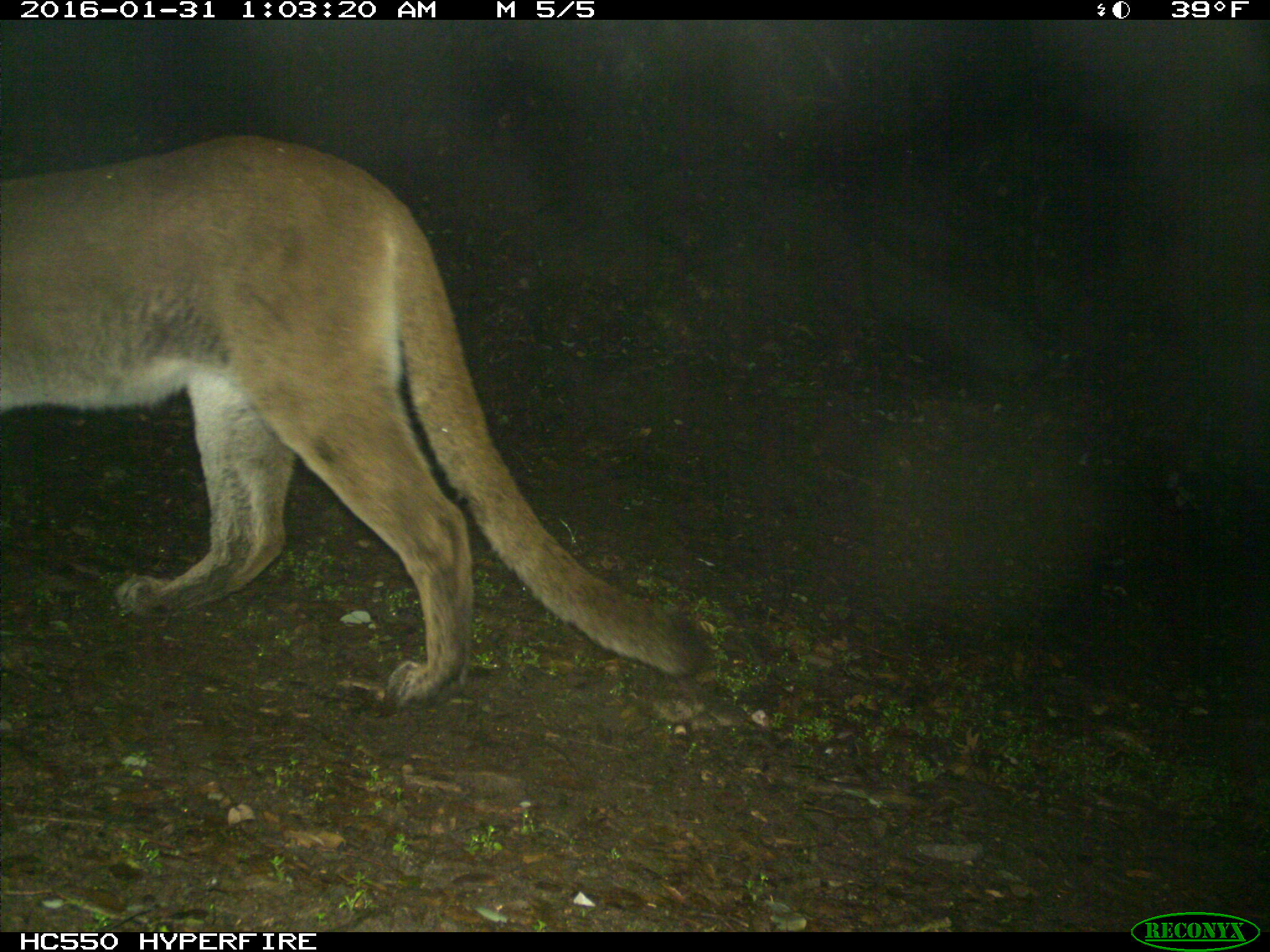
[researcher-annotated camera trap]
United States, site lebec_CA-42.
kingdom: Animalia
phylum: Chordata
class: Mammalia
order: Carnivora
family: Felidae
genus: Puma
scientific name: Puma concolor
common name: mountain lion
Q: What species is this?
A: Puma concolor (mountain lion).